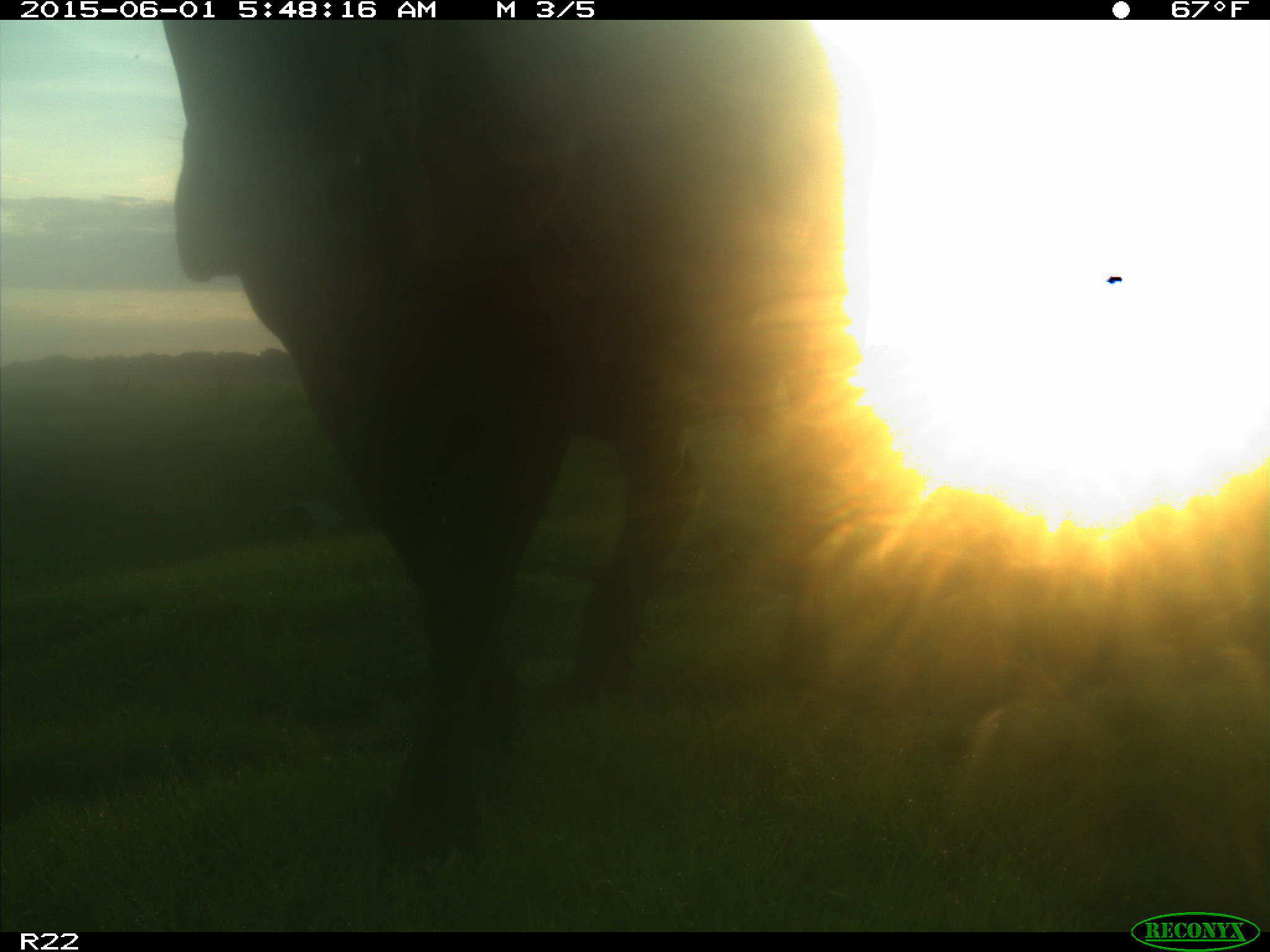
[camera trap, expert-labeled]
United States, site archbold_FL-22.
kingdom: Animalia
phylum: Chordata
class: Mammalia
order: Artiodactyla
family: Bovidae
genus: Bos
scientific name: Bos taurus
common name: domestic cow